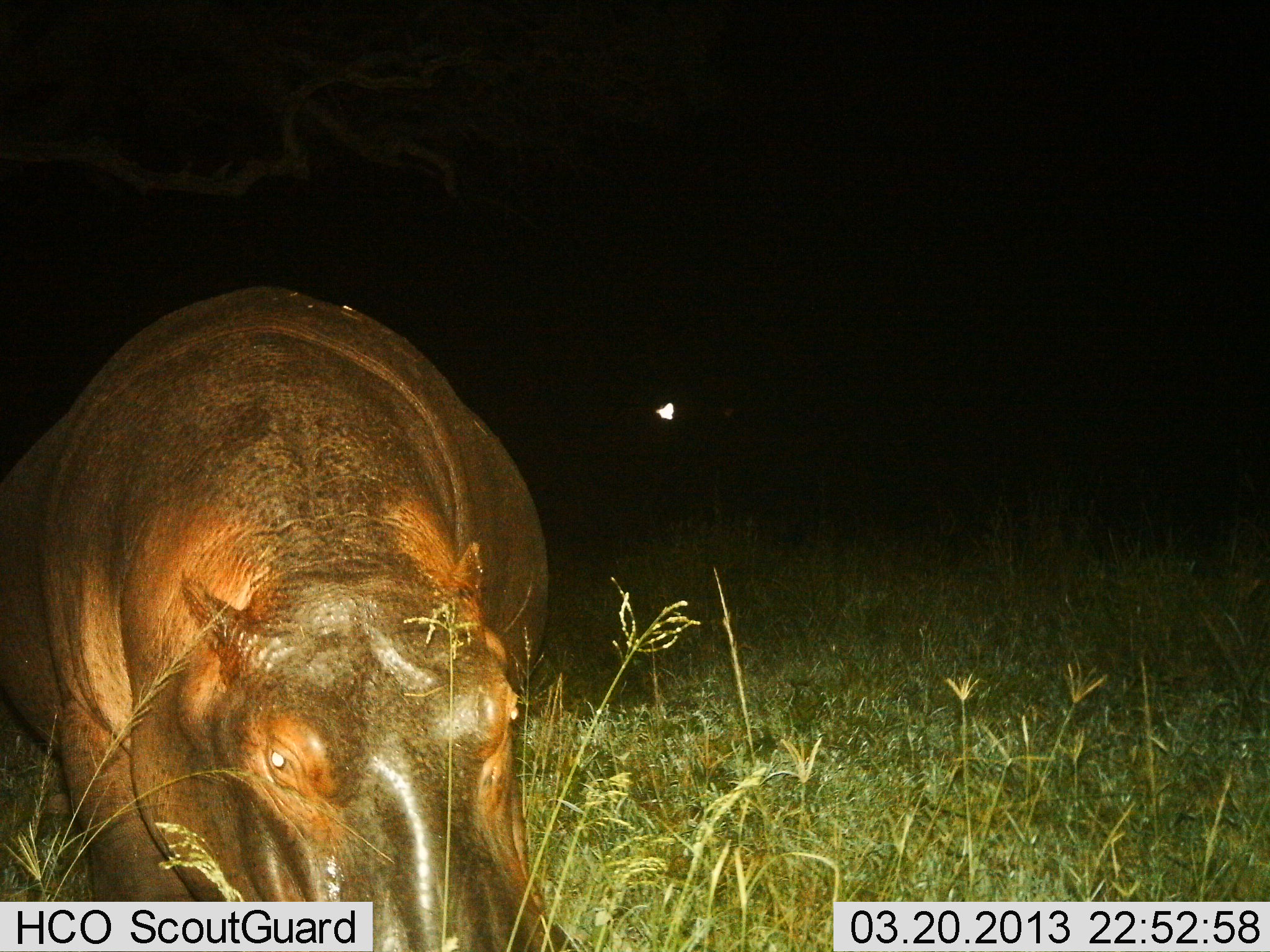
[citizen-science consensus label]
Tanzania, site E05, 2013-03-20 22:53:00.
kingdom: Animalia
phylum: Chordata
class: Mammalia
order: Artiodactyla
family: Hippopotamidae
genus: Hippopotamus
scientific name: Hippopotamus amphibius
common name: hippopotamus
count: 1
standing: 44%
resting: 0%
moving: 22%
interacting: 0%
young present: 0%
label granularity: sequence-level